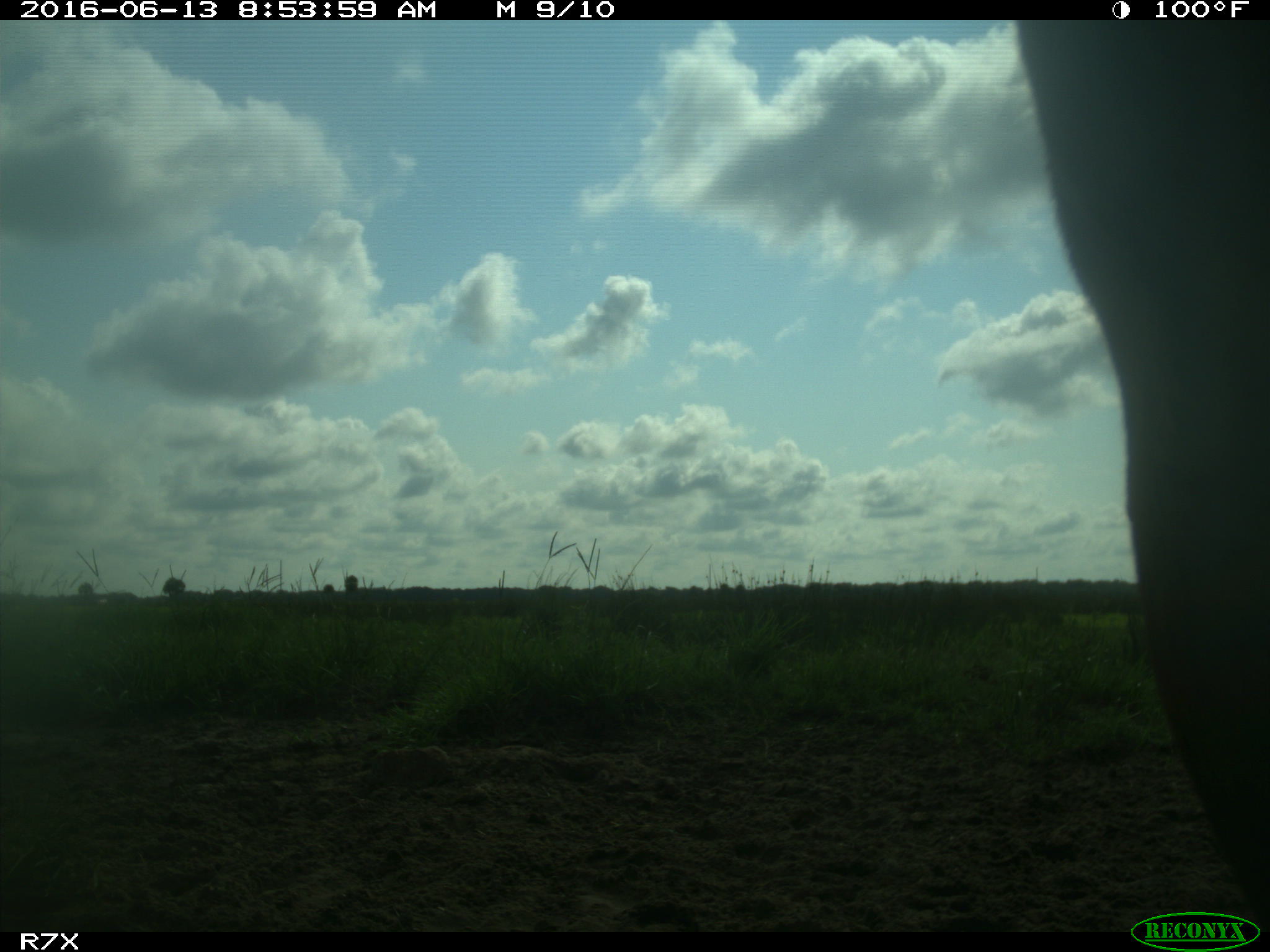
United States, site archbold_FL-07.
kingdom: Animalia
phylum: Chordata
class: Mammalia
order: Artiodactyla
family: Bovidae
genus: Bos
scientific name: Bos taurus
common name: domestic cow